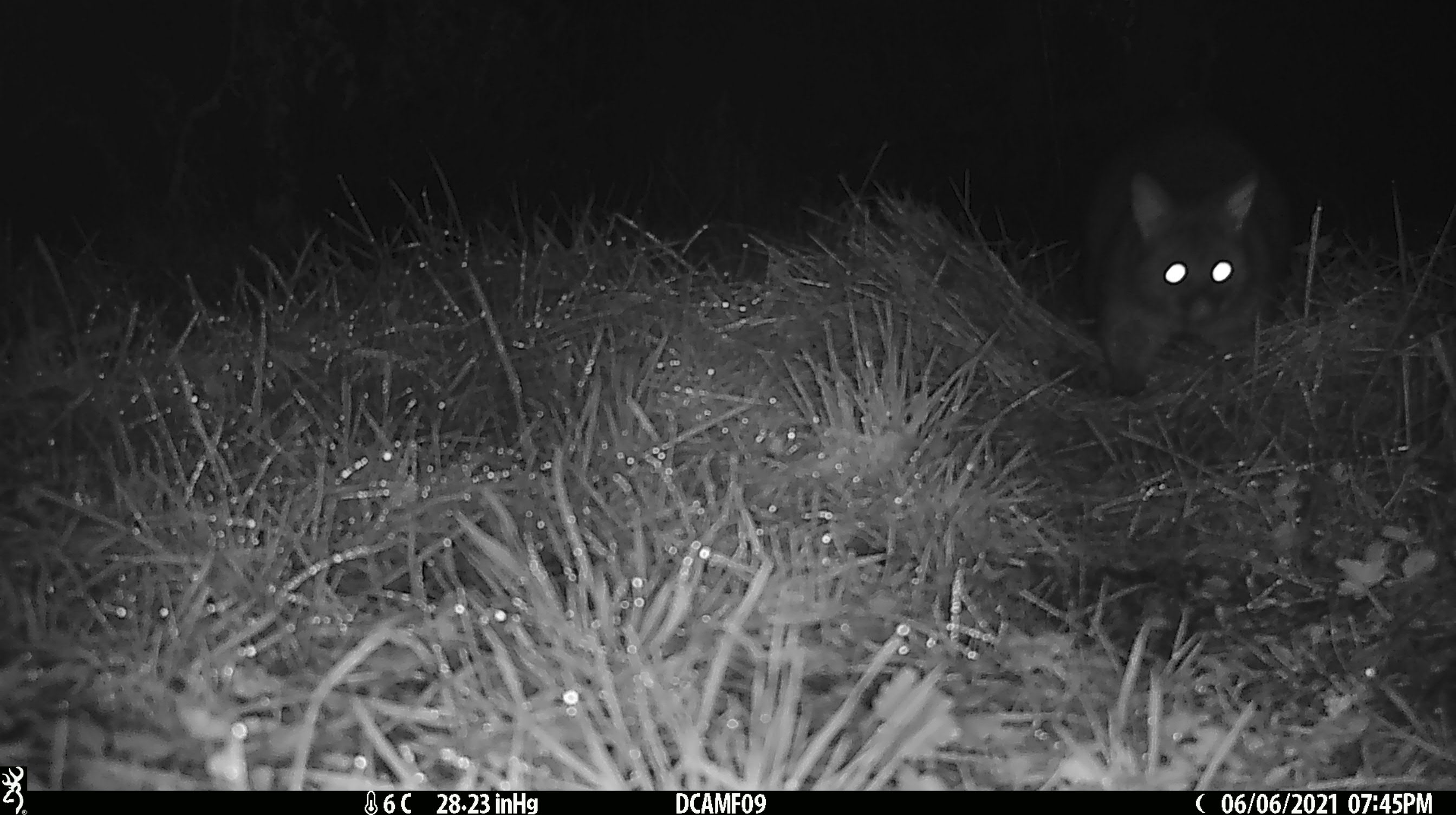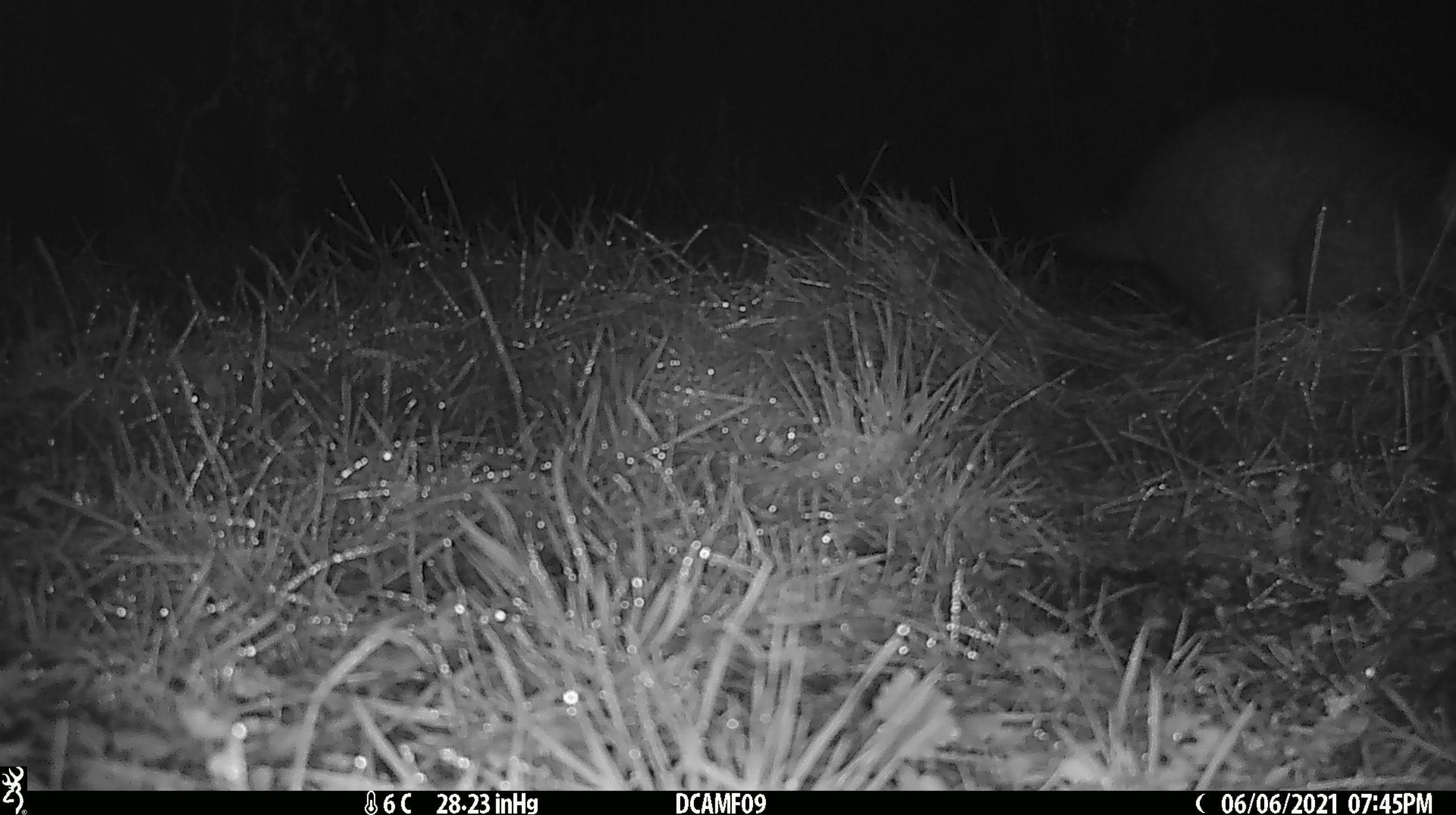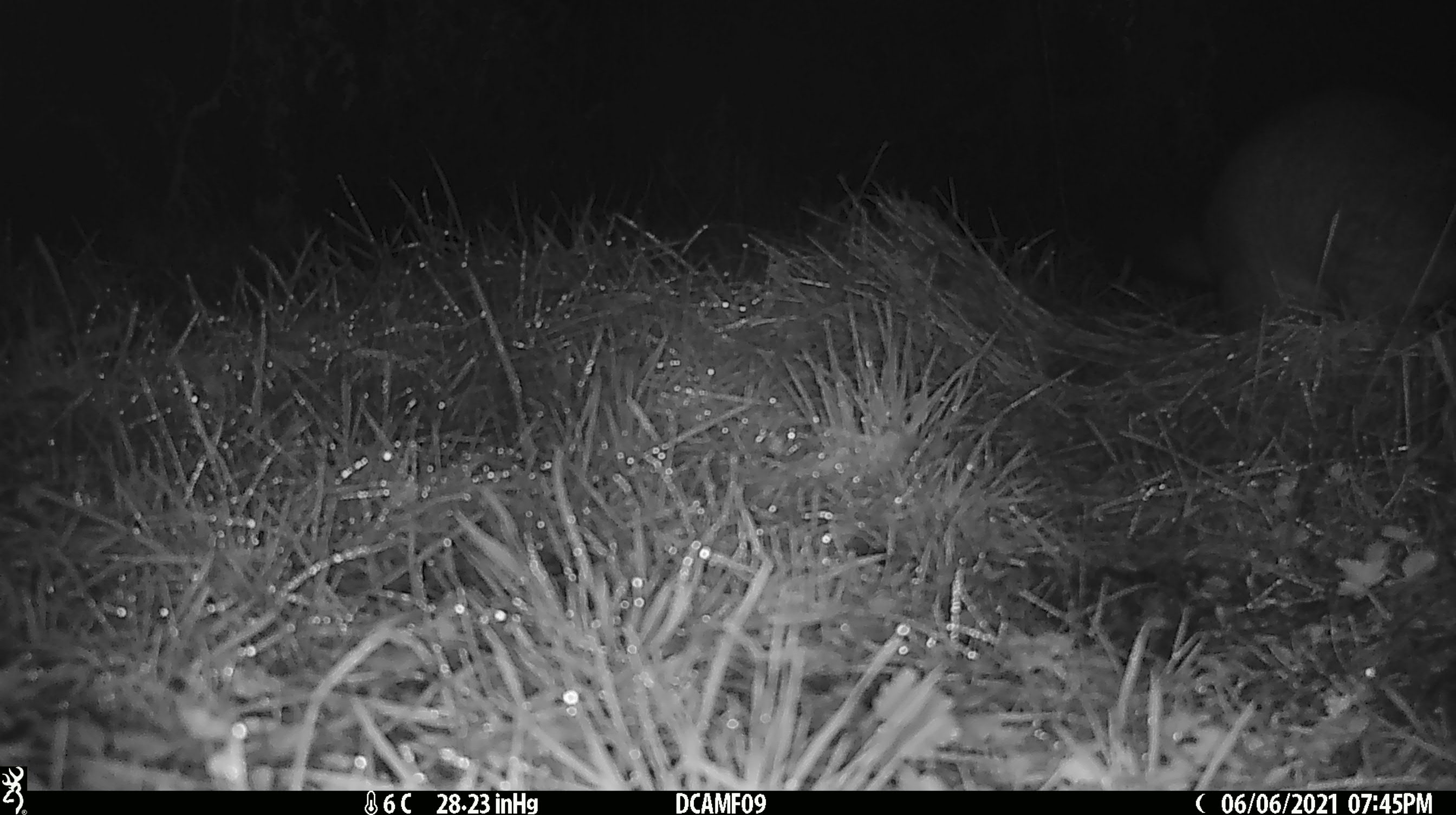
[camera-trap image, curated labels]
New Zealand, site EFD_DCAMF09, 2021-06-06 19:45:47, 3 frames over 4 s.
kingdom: Animalia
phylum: Chordata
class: Mammalia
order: Diprotodontia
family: Phalangeridae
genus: Trichosurus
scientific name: Trichosurus vulpecula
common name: common brushtail possum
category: possum